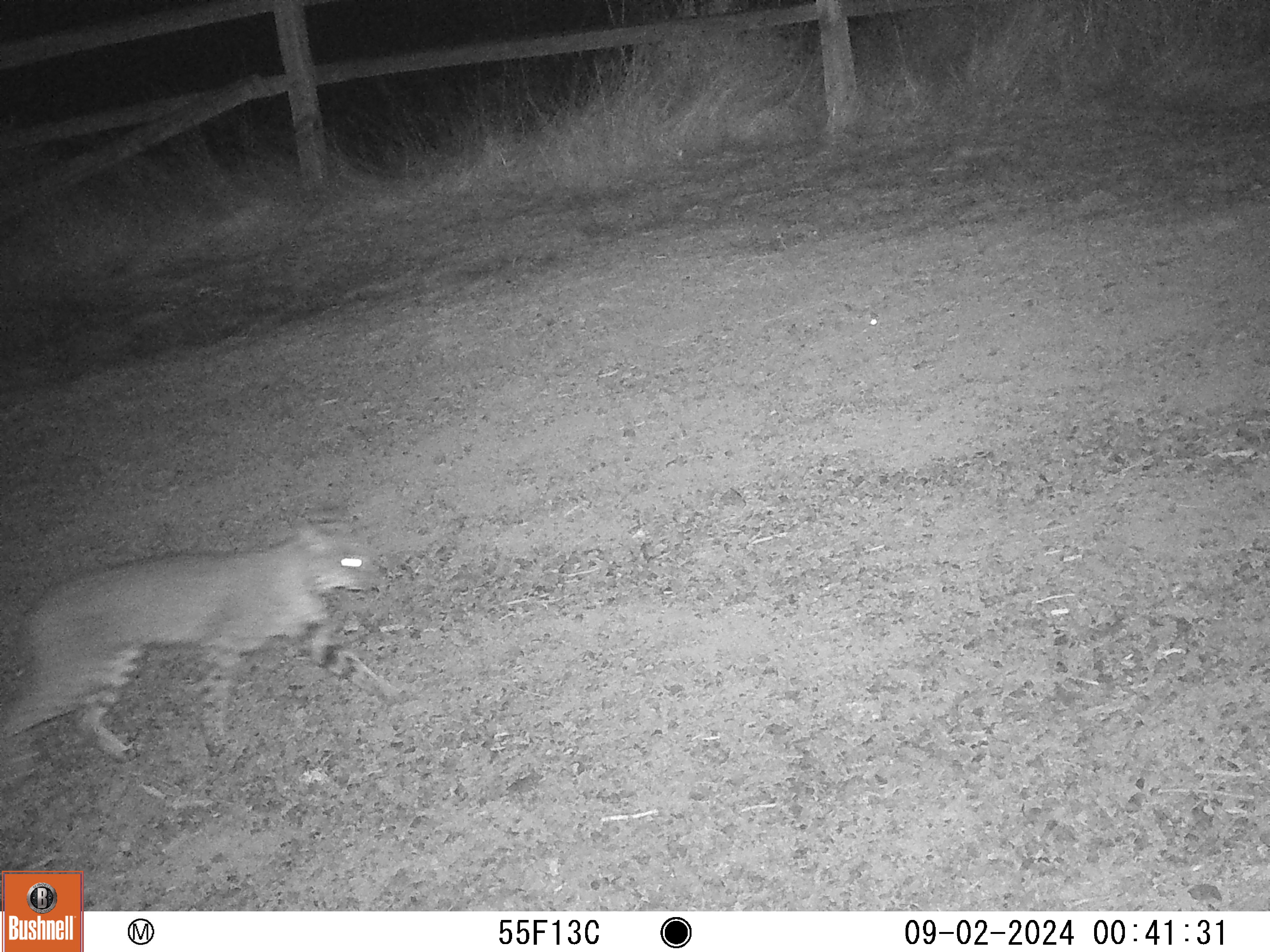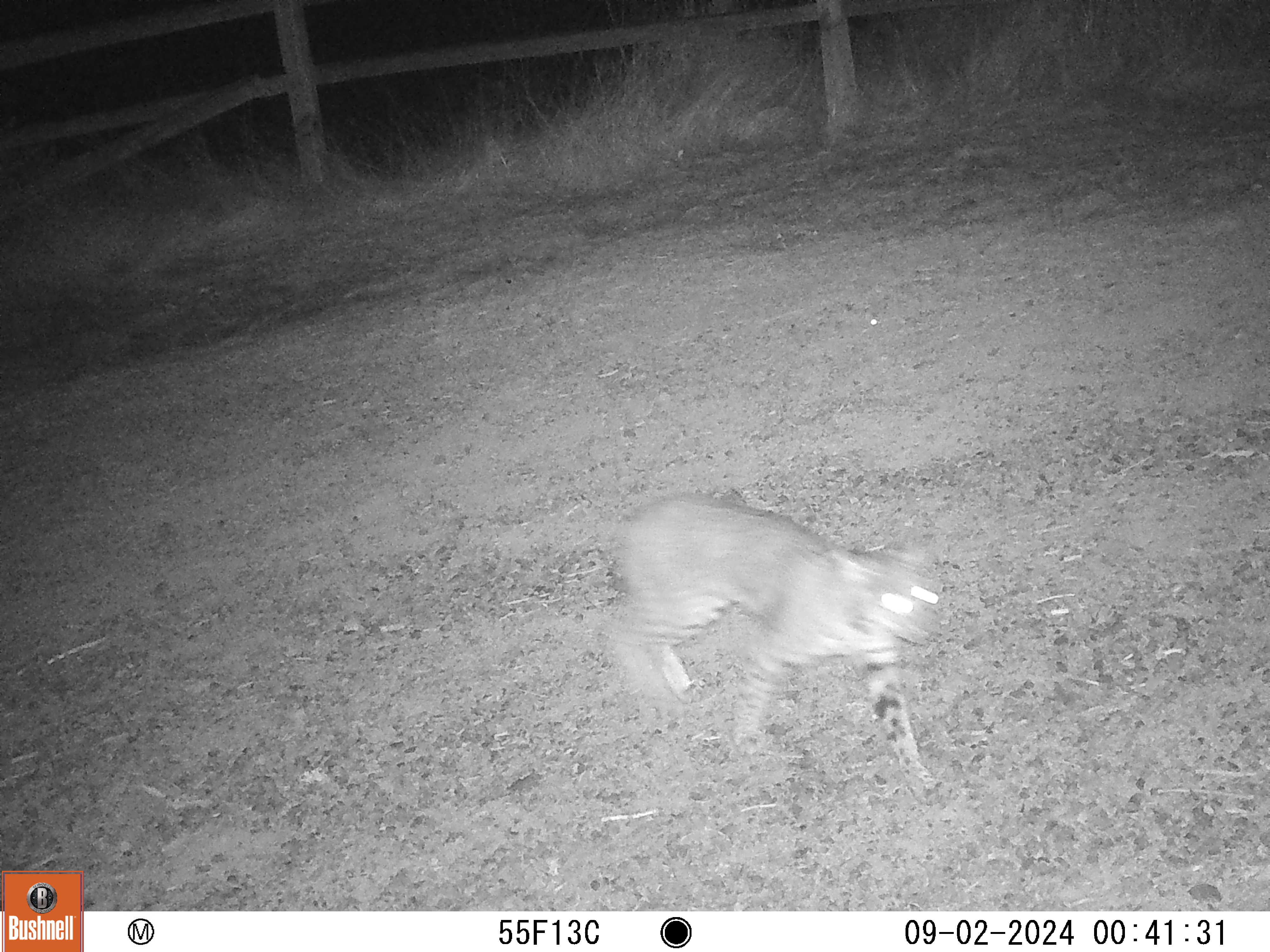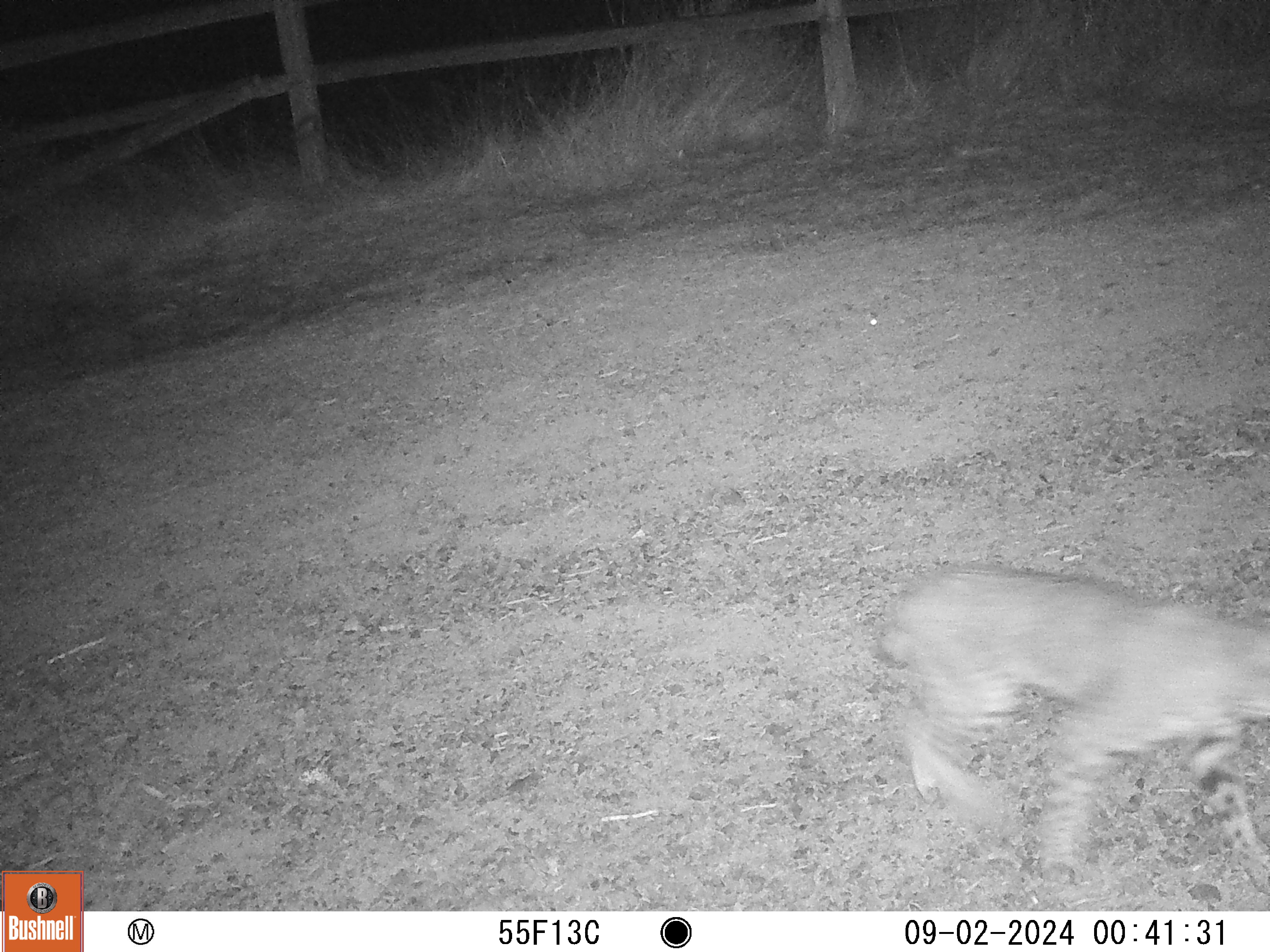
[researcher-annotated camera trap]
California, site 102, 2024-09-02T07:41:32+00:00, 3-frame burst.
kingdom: Animalia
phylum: Chordata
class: Mammalia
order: Carnivora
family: Felidae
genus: Lynx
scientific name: Lynx rufus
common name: bobcat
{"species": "bobcat (Lynx rufus)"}